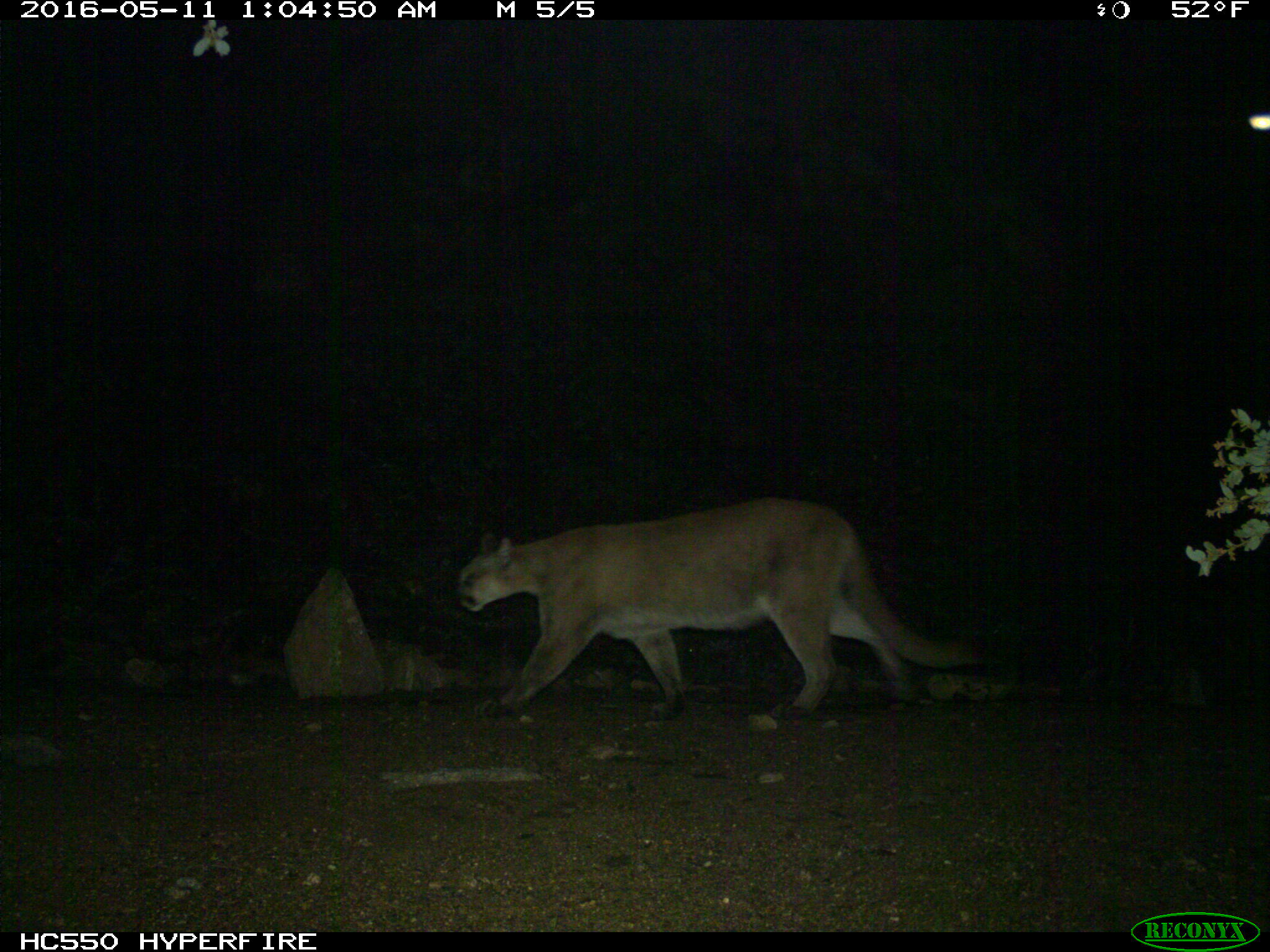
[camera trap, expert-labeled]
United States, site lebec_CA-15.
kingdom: Animalia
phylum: Chordata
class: Mammalia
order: Carnivora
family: Felidae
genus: Puma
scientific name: Puma concolor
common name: mountain lion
Puma concolor (mountain lion).